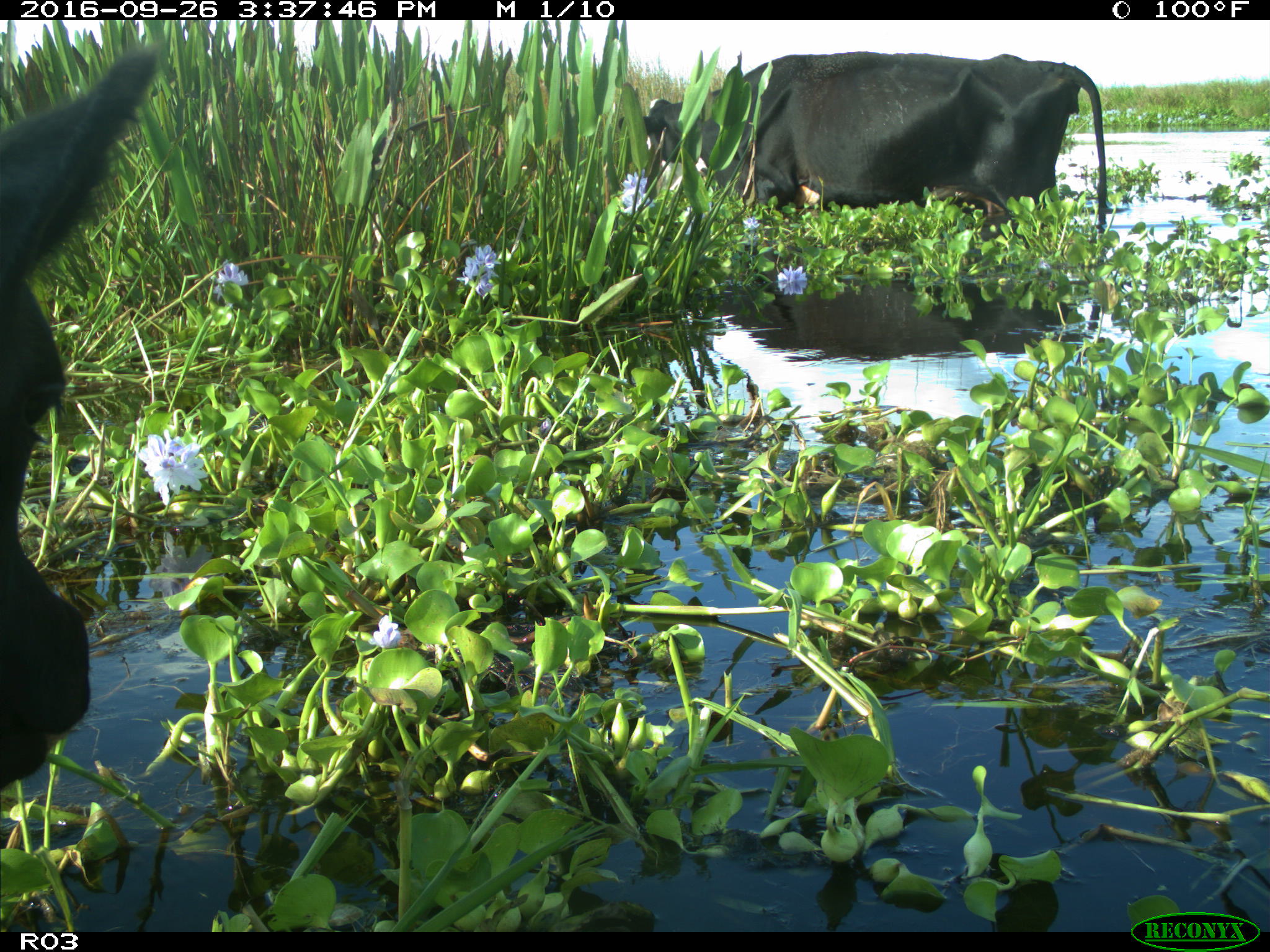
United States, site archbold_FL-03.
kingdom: Animalia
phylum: Chordata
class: Mammalia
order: Artiodactyla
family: Bovidae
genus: Bos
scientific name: Bos taurus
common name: domestic cow